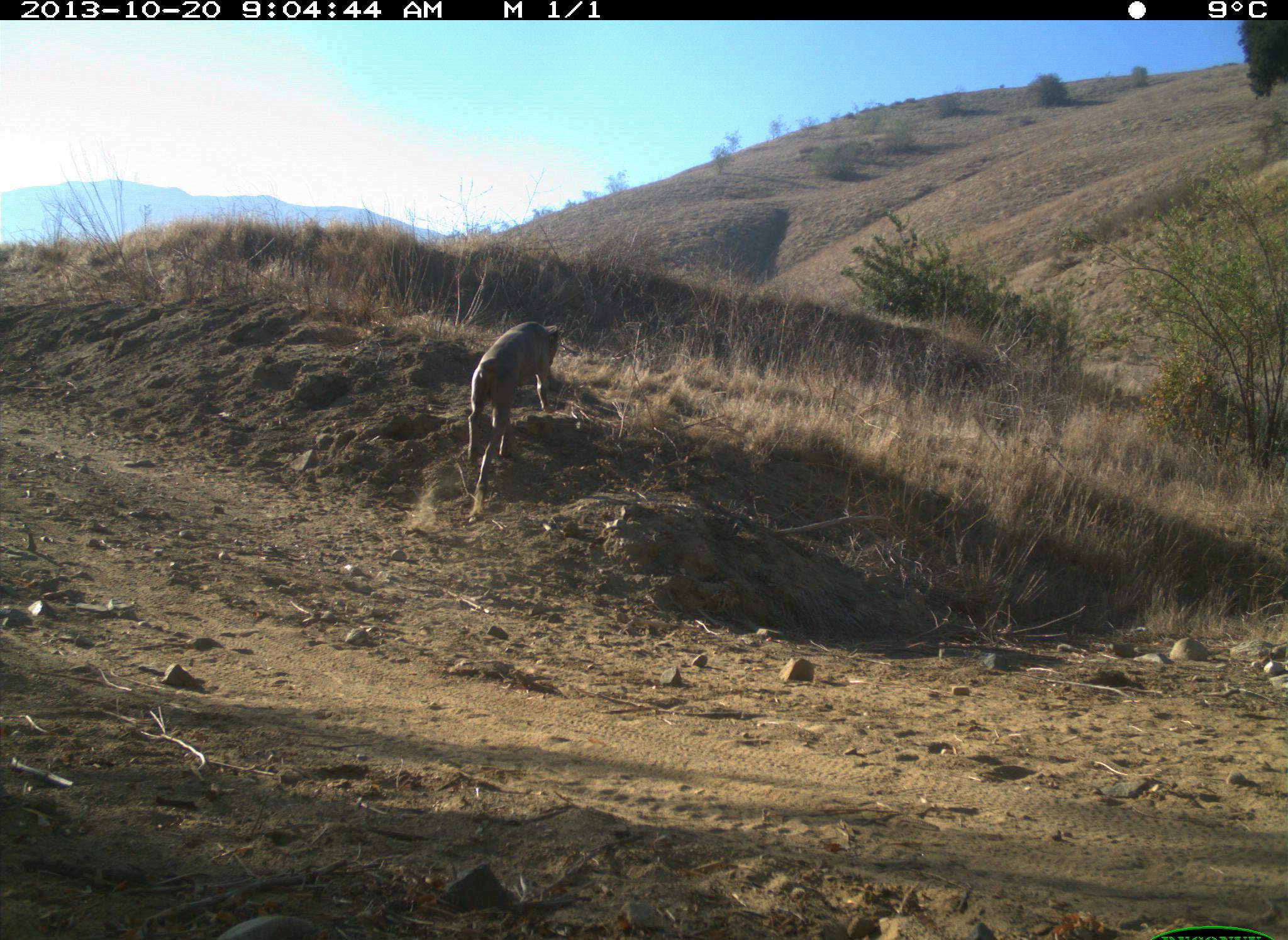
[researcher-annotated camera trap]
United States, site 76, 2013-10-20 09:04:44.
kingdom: Animalia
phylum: Chordata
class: Mammalia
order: Carnivora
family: Canidae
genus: Canis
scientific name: Canis familiaris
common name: domestic dog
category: dog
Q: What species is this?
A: Dog (domestic dog) (Canis familiaris).